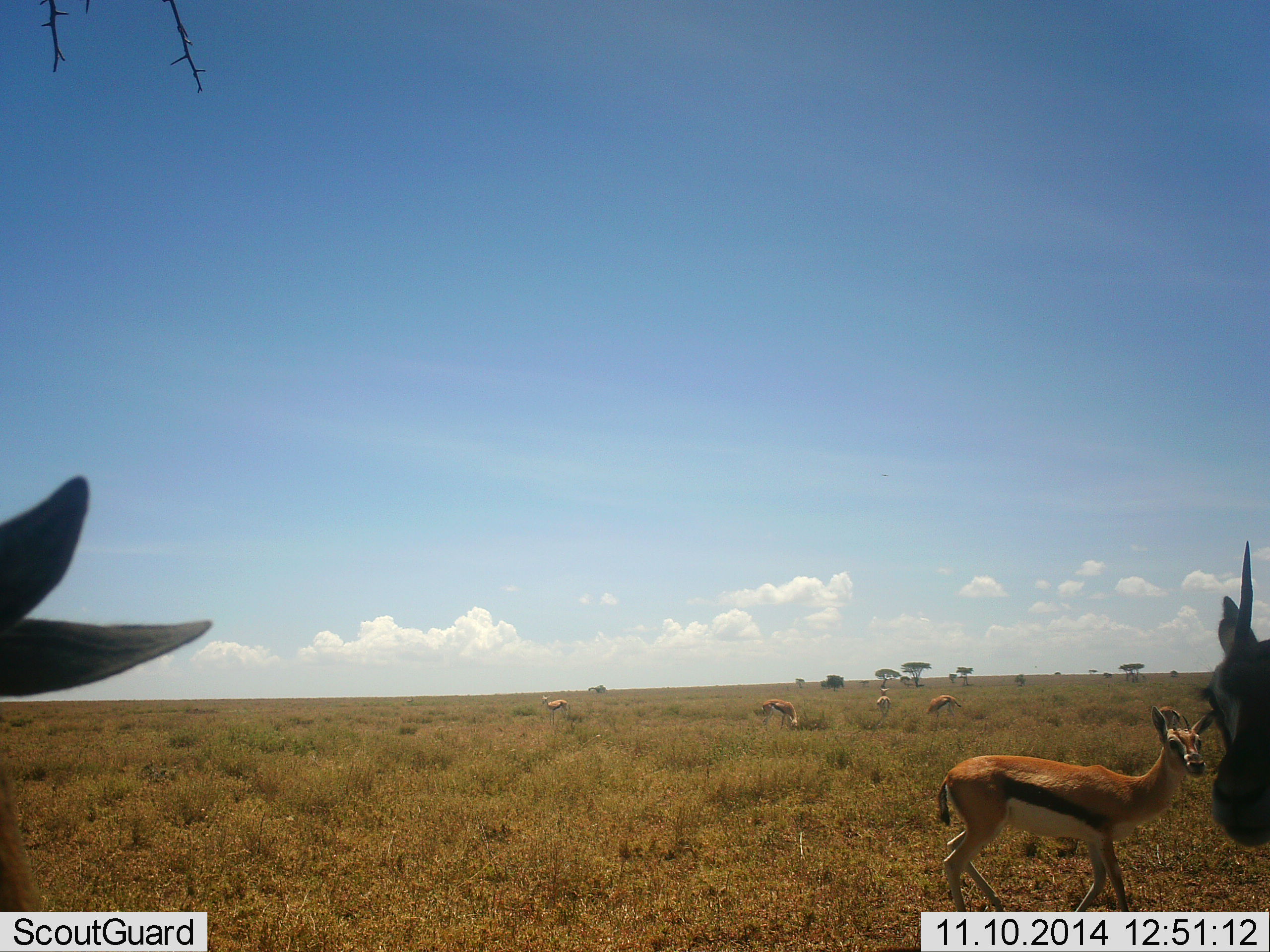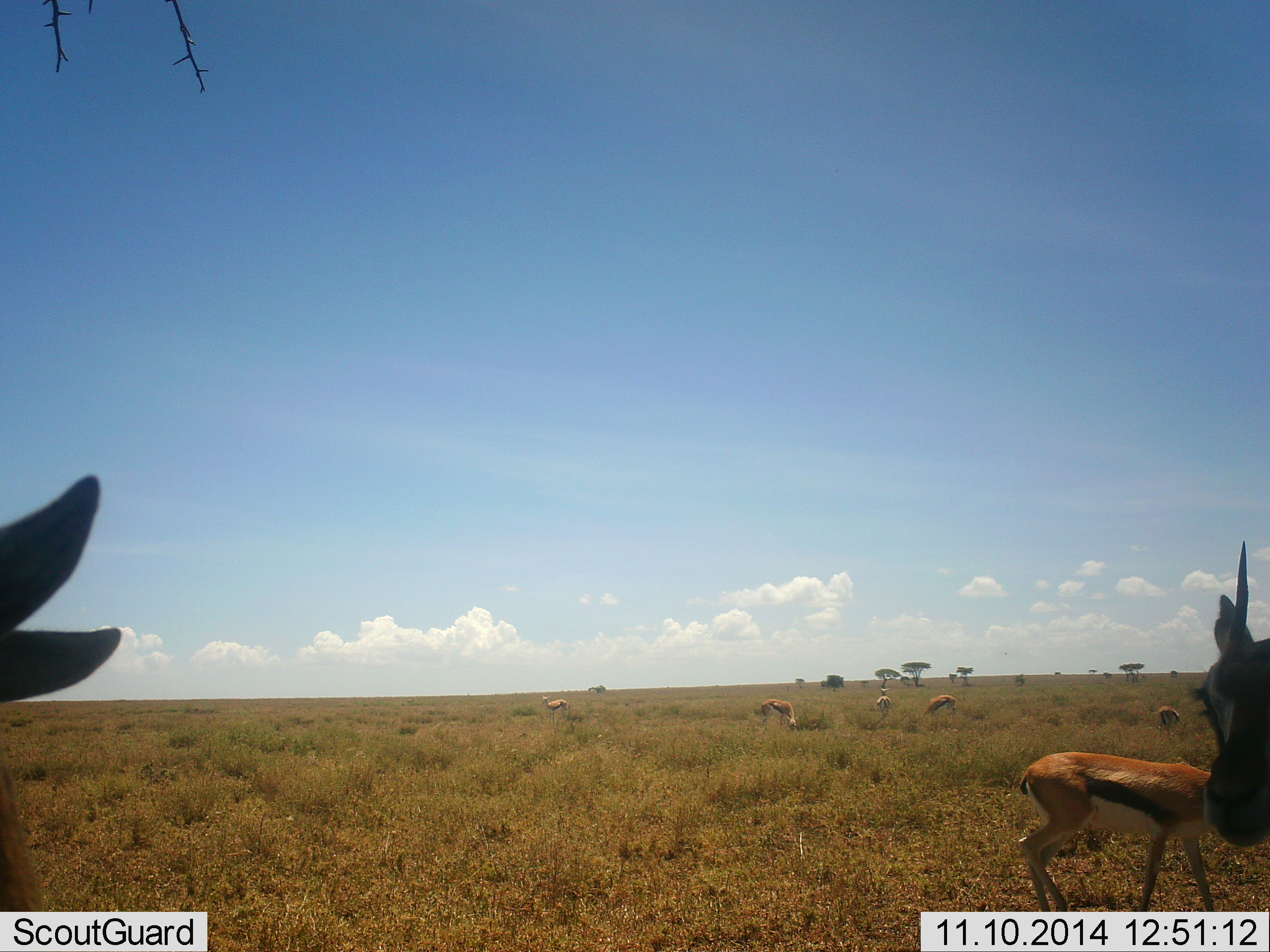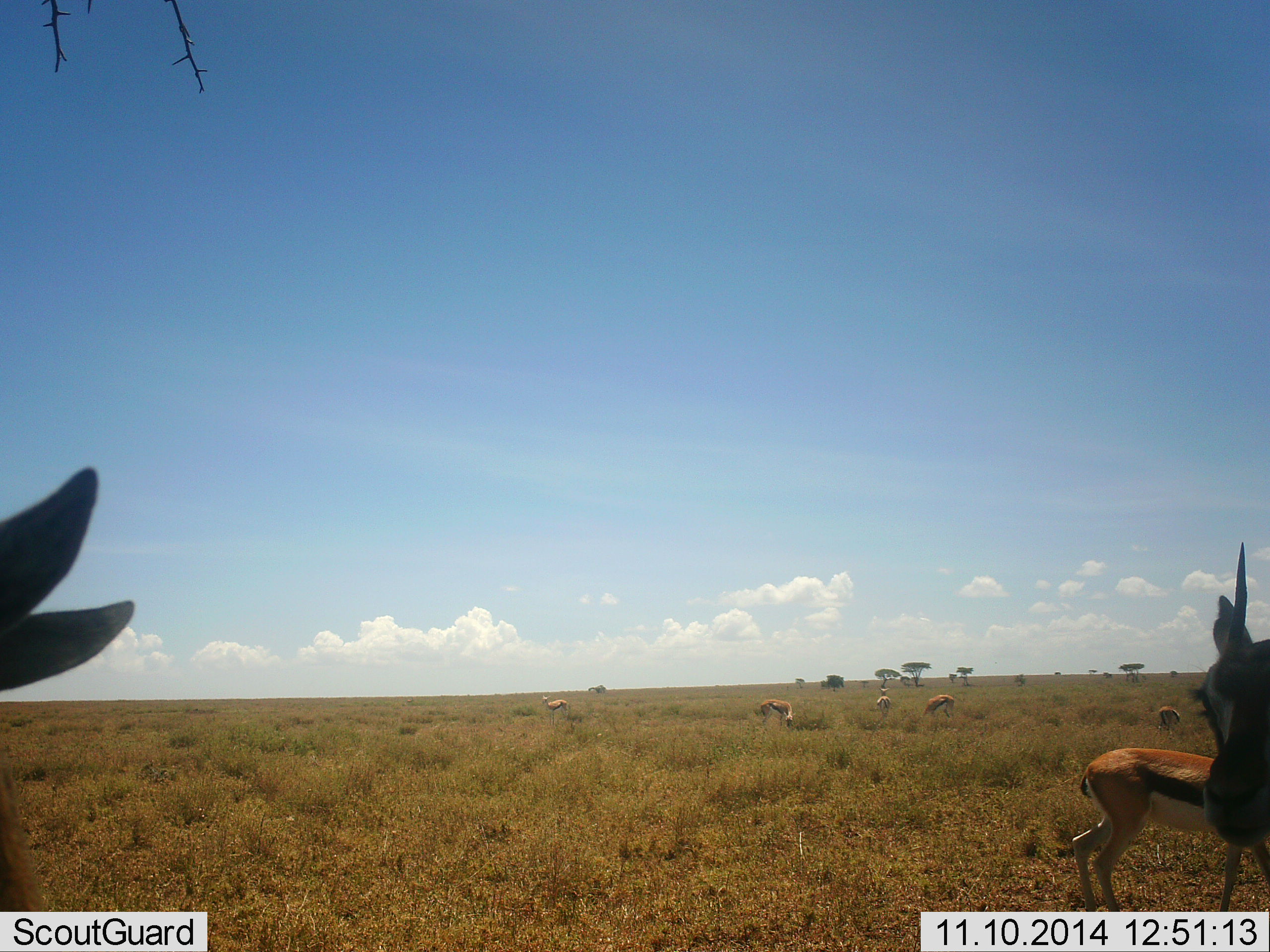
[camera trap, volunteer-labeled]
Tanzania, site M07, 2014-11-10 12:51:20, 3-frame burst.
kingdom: Animalia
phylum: Chordata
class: Mammalia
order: Artiodactyla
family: Bovidae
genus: Eudorcas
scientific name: Eudorcas thomsonii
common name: thomson's gazelle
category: gazellethomsons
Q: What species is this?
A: Gazellethomsons (thomson's gazelle) (Eudorcas thomsonii).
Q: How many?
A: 8.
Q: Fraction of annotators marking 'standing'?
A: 60%.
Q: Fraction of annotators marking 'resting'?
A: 20%.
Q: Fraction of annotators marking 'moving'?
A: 30%.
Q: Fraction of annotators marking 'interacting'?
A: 0%.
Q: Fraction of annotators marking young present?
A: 10%.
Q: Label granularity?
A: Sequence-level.